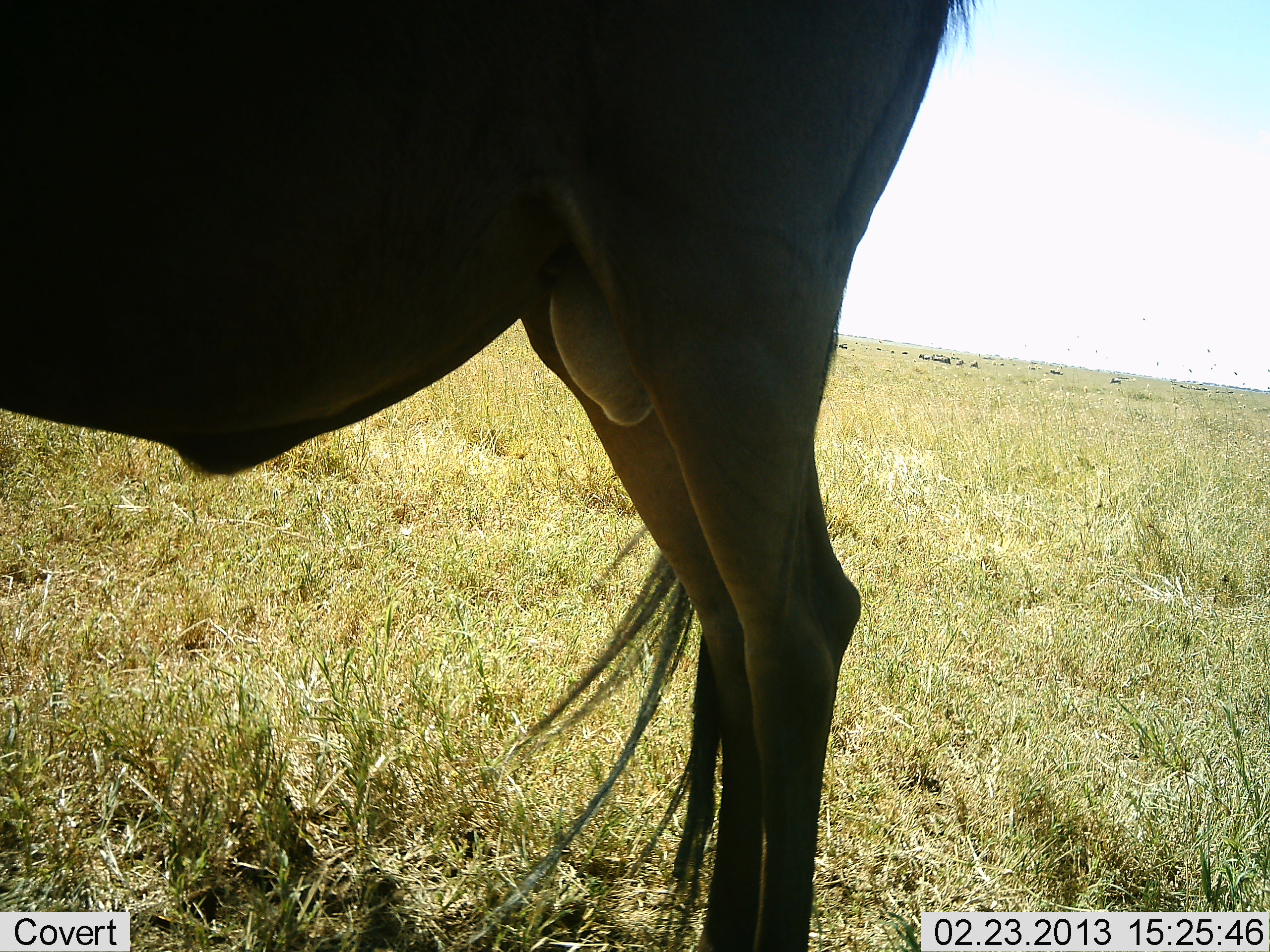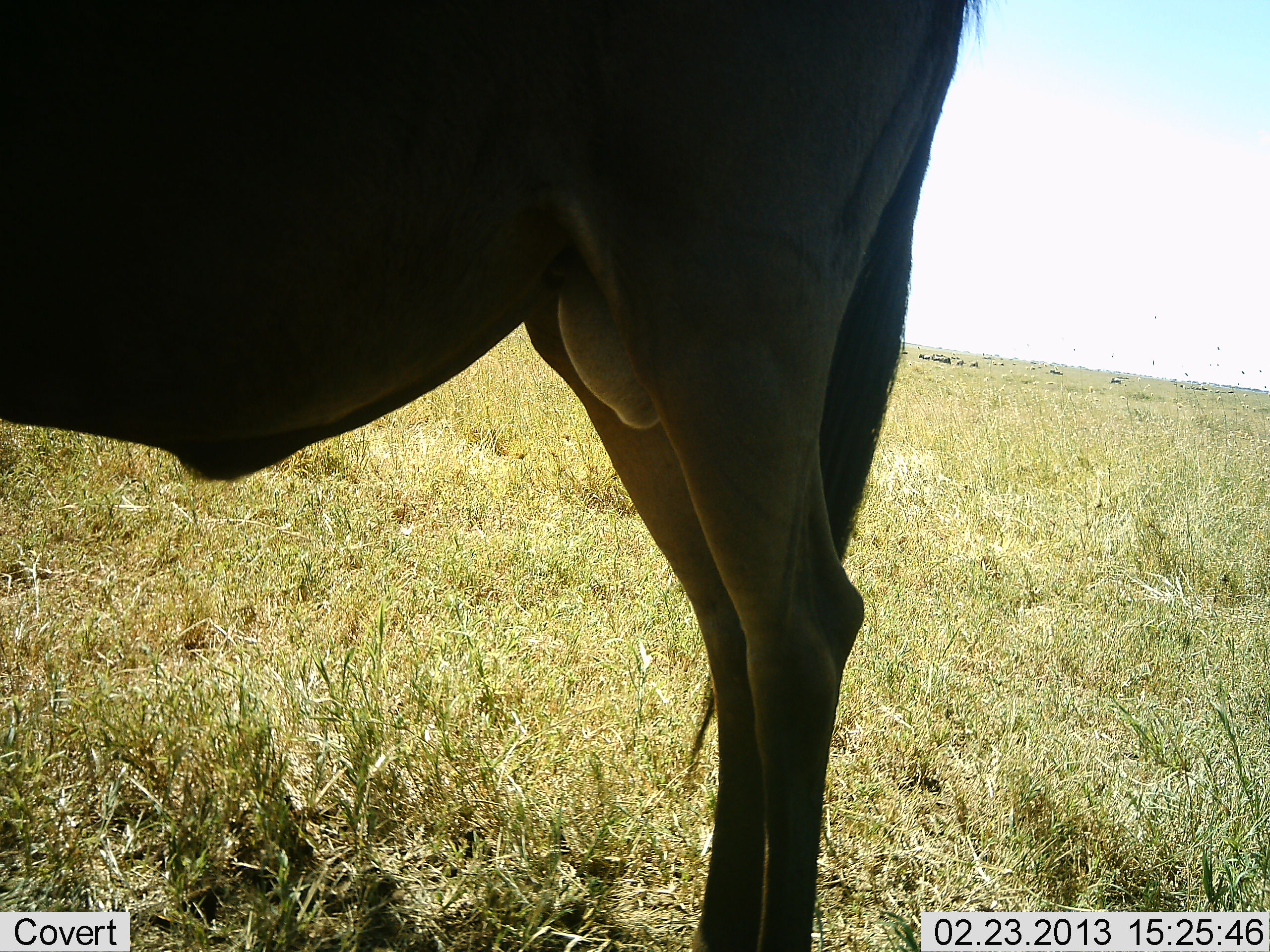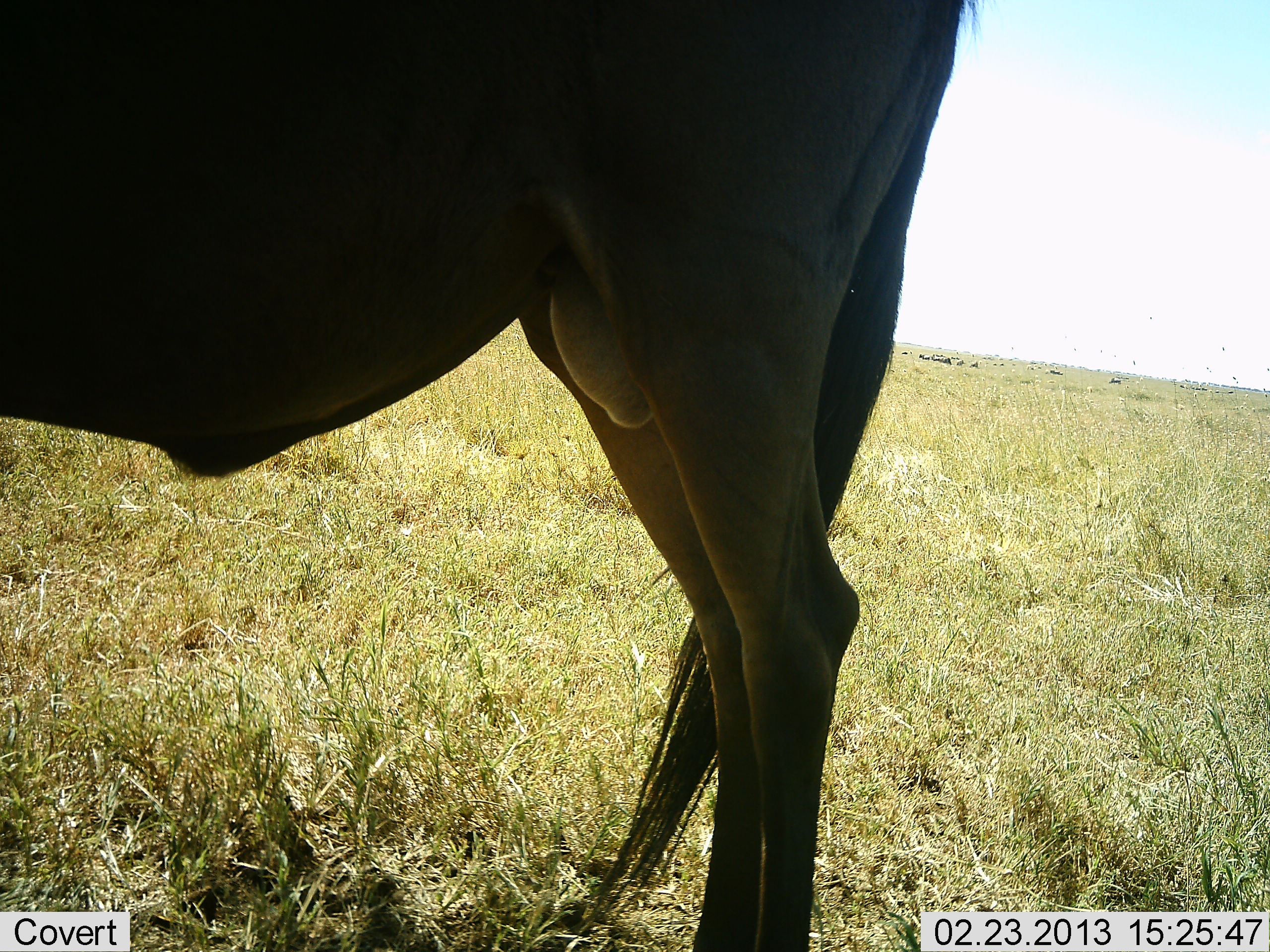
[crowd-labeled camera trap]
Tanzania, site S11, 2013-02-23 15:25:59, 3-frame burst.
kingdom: Animalia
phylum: Chordata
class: Mammalia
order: Artiodactyla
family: Bovidae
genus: Connochaetes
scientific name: Connochaetes taurinus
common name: blue wildebeest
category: wildebeest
Wildebeest (blue wildebeest) (Connochaetes taurinus), count 1. Behavior (volunteer vote fractions): standing 100%, resting 0%, moving 0%, interacting 0%. Young present (vote fraction): 0%. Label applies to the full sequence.